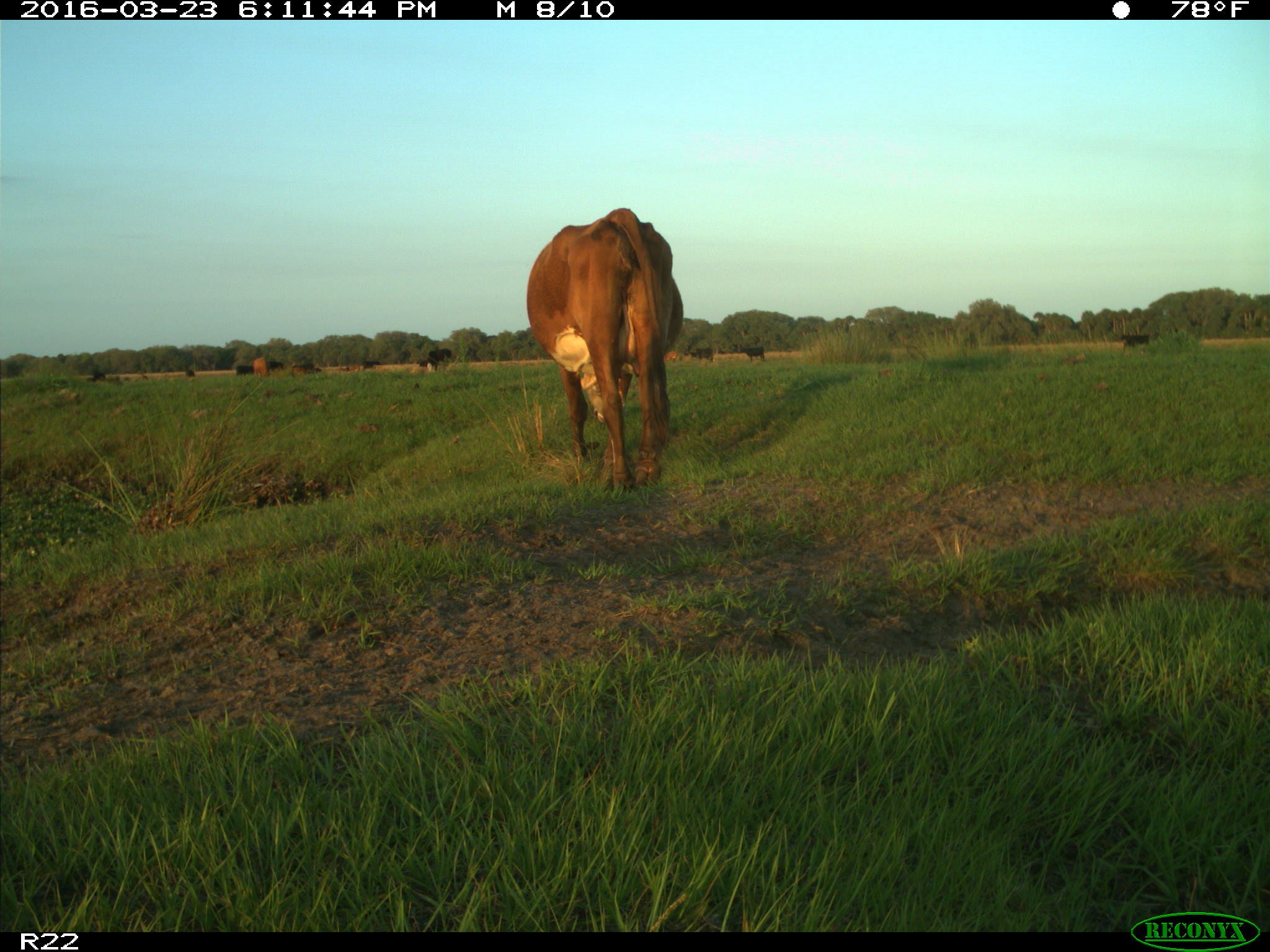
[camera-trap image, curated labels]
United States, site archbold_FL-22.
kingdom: Animalia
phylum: Chordata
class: Mammalia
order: Artiodactyla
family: Bovidae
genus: Bos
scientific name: Bos taurus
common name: domestic cow